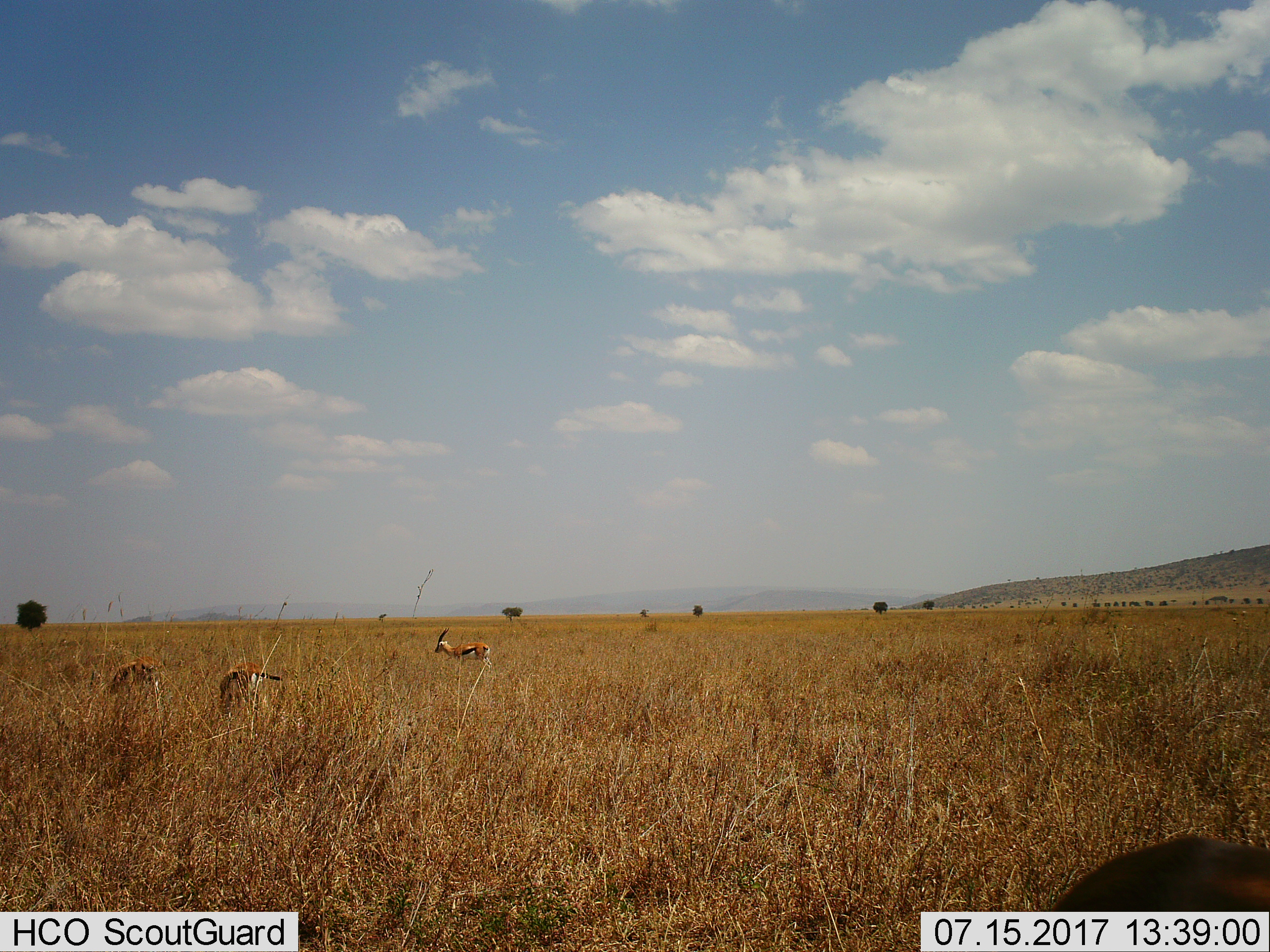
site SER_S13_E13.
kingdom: Animalia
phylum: Chordata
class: Mammalia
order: Artiodactyla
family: Bovidae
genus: Eudorcas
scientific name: Eudorcas thomsonii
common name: thomson's gazelle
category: gazellethomsons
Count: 3.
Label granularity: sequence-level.